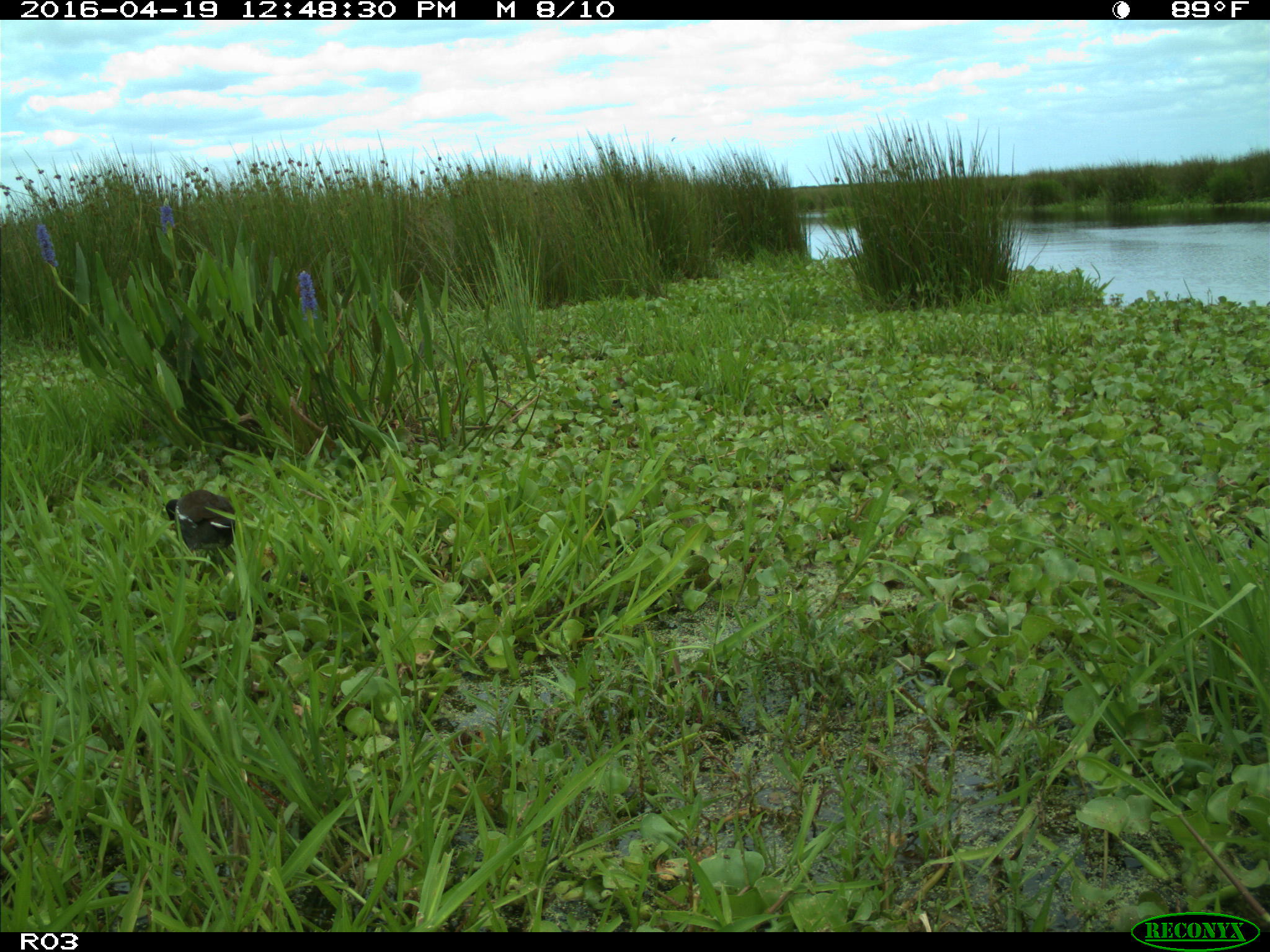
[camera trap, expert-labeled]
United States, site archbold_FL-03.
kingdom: Animalia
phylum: Chordata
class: Aves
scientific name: Aves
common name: birds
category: unidentified bird